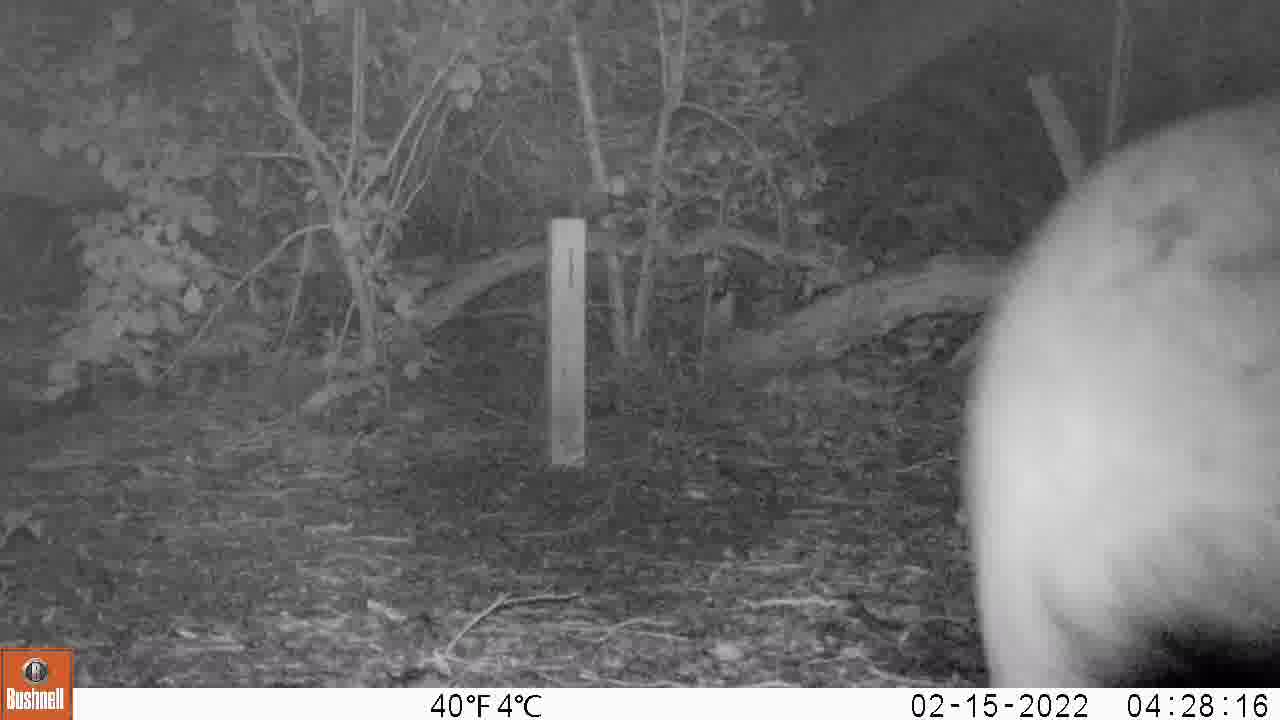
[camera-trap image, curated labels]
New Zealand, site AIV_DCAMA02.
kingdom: Animalia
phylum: Chordata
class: Mammalia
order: Carnivora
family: Otariidae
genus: Phocarctos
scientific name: Phocarctos hookeri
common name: new zealand sea lion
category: sealion